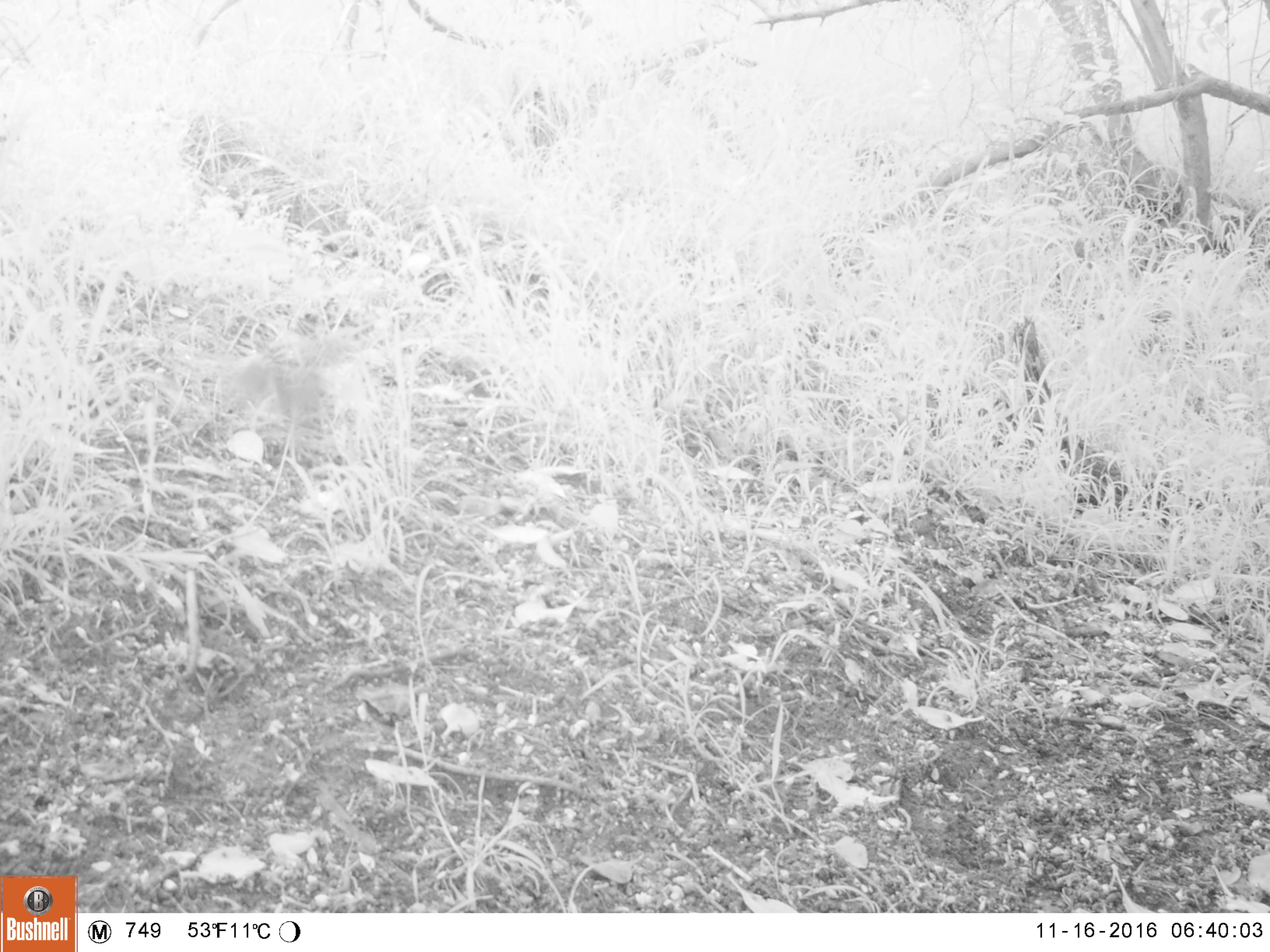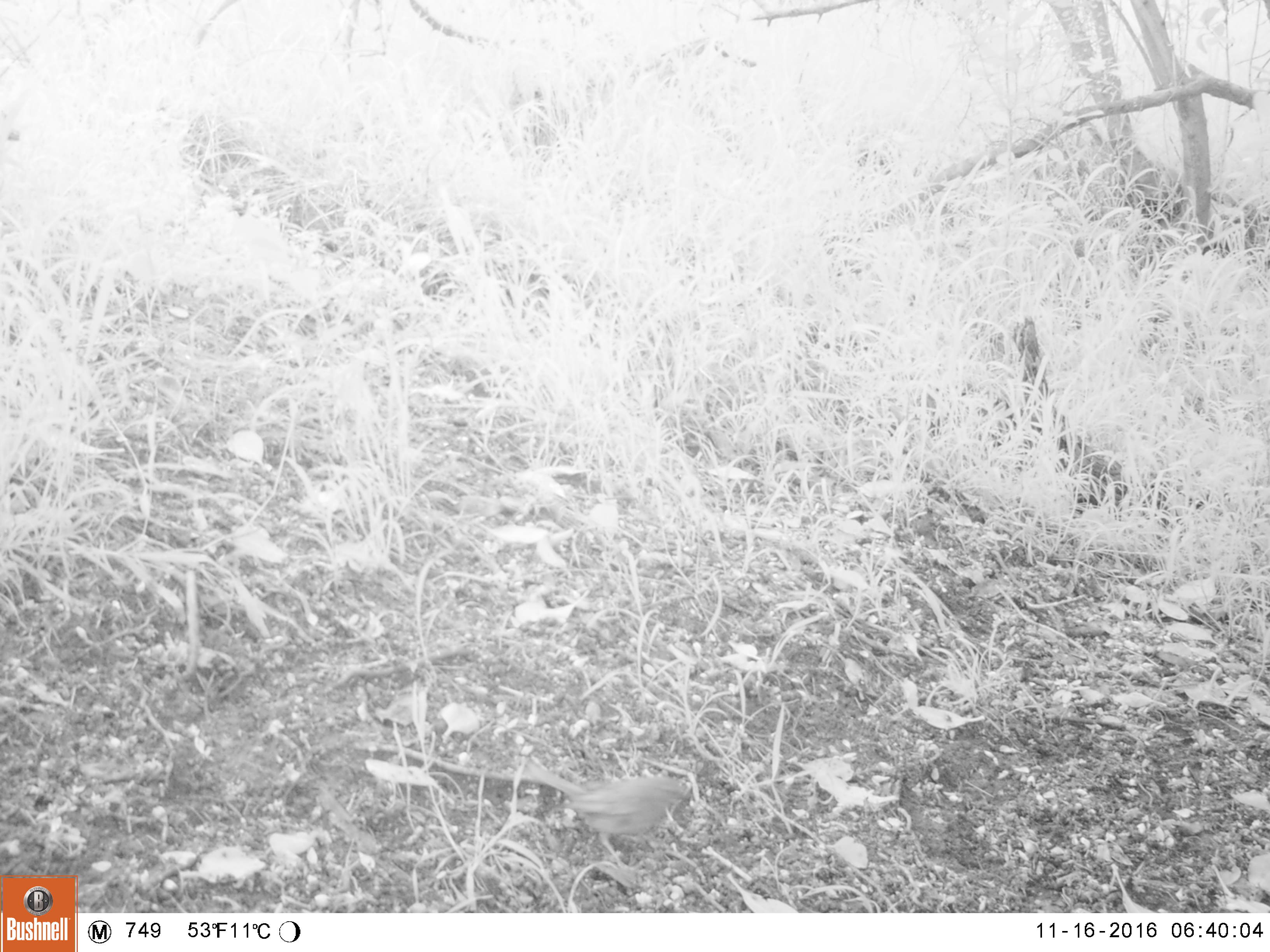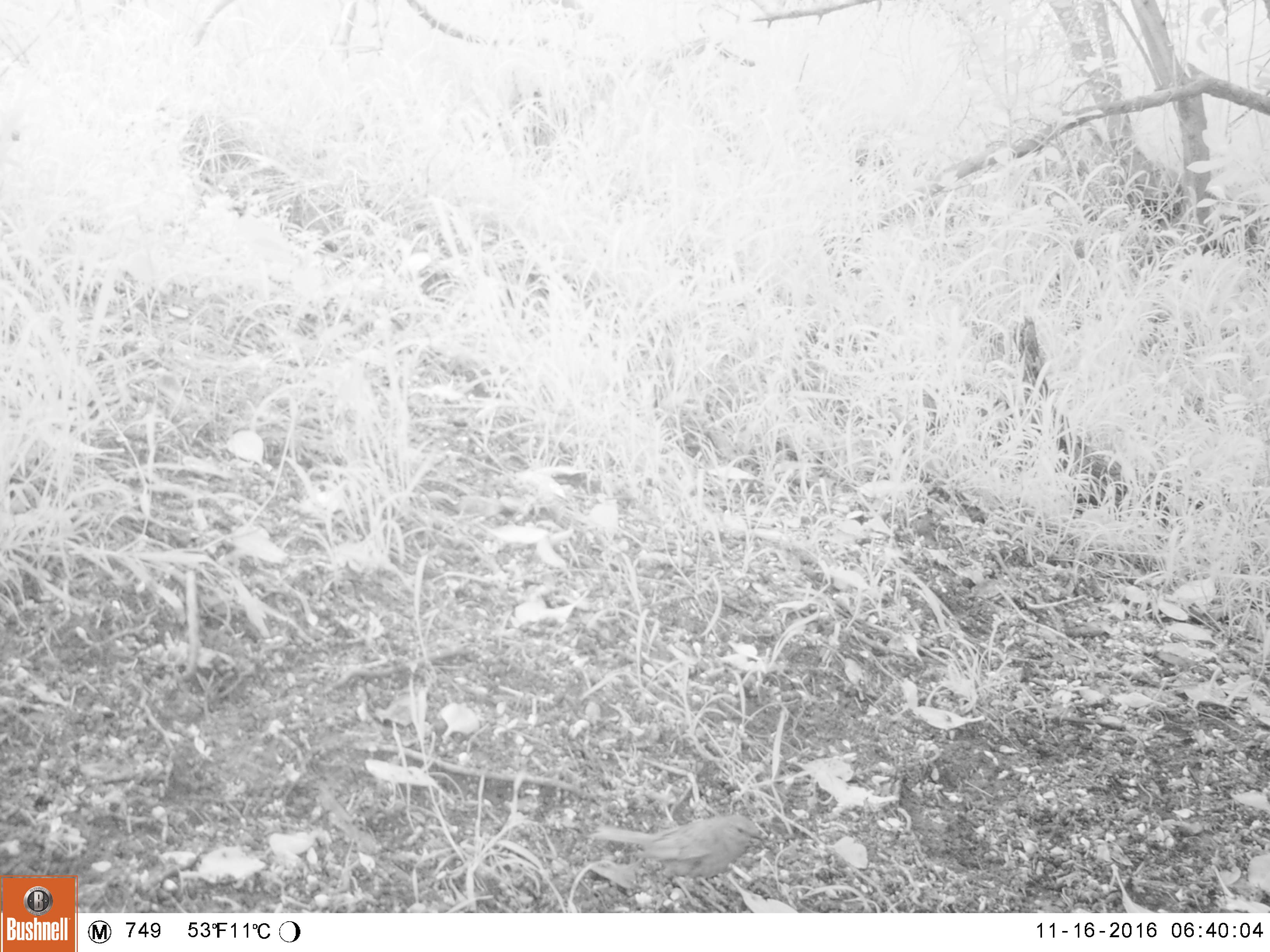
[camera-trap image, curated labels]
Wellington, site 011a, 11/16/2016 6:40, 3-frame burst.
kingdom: Animalia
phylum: Chordata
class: Aves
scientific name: Aves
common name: bird